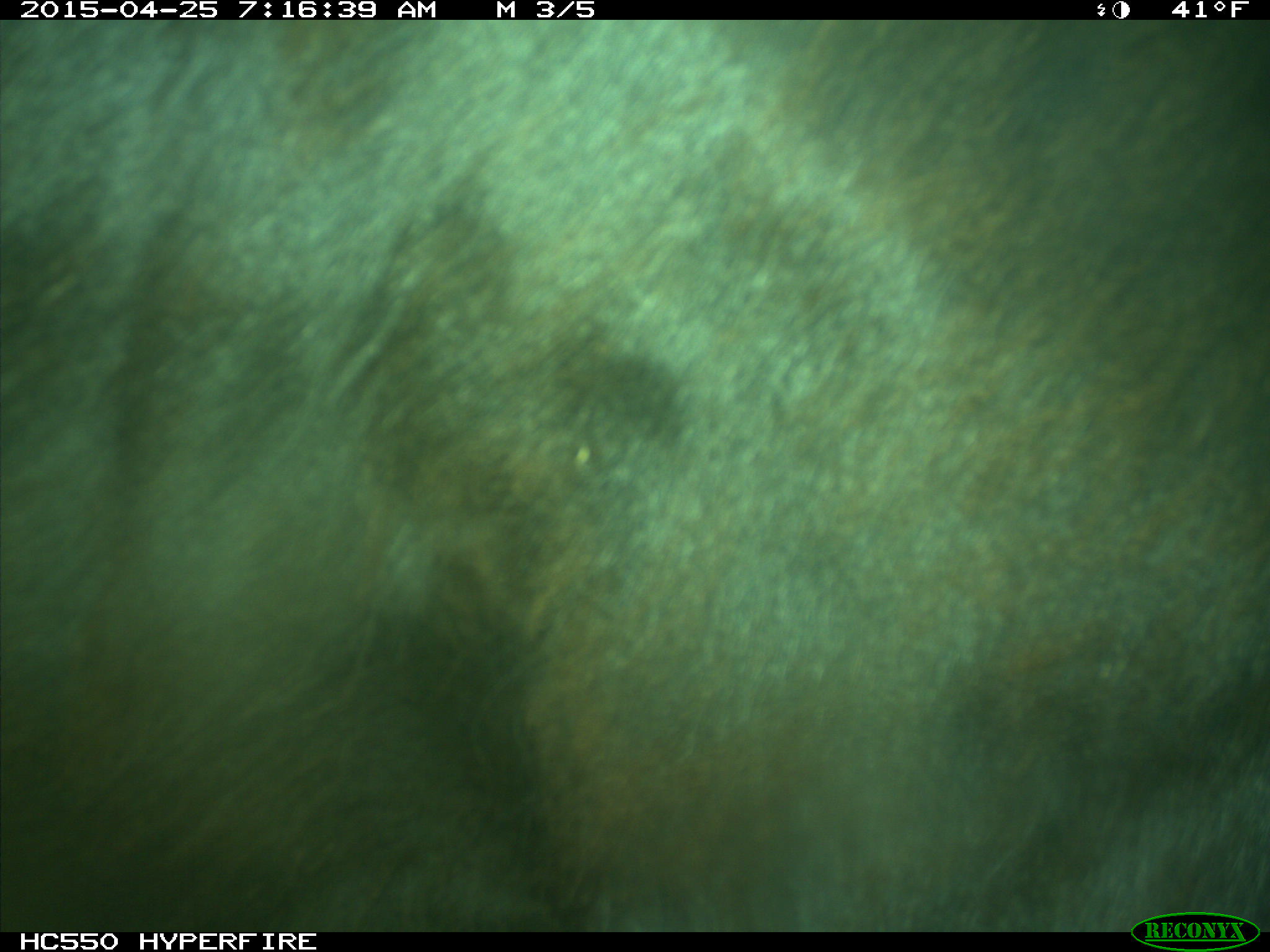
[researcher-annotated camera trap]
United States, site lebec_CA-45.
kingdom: Animalia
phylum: Chordata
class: Mammalia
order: Artiodactyla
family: Bovidae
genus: Bos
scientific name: Bos taurus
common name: domestic cow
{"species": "Bos taurus (domestic cow)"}